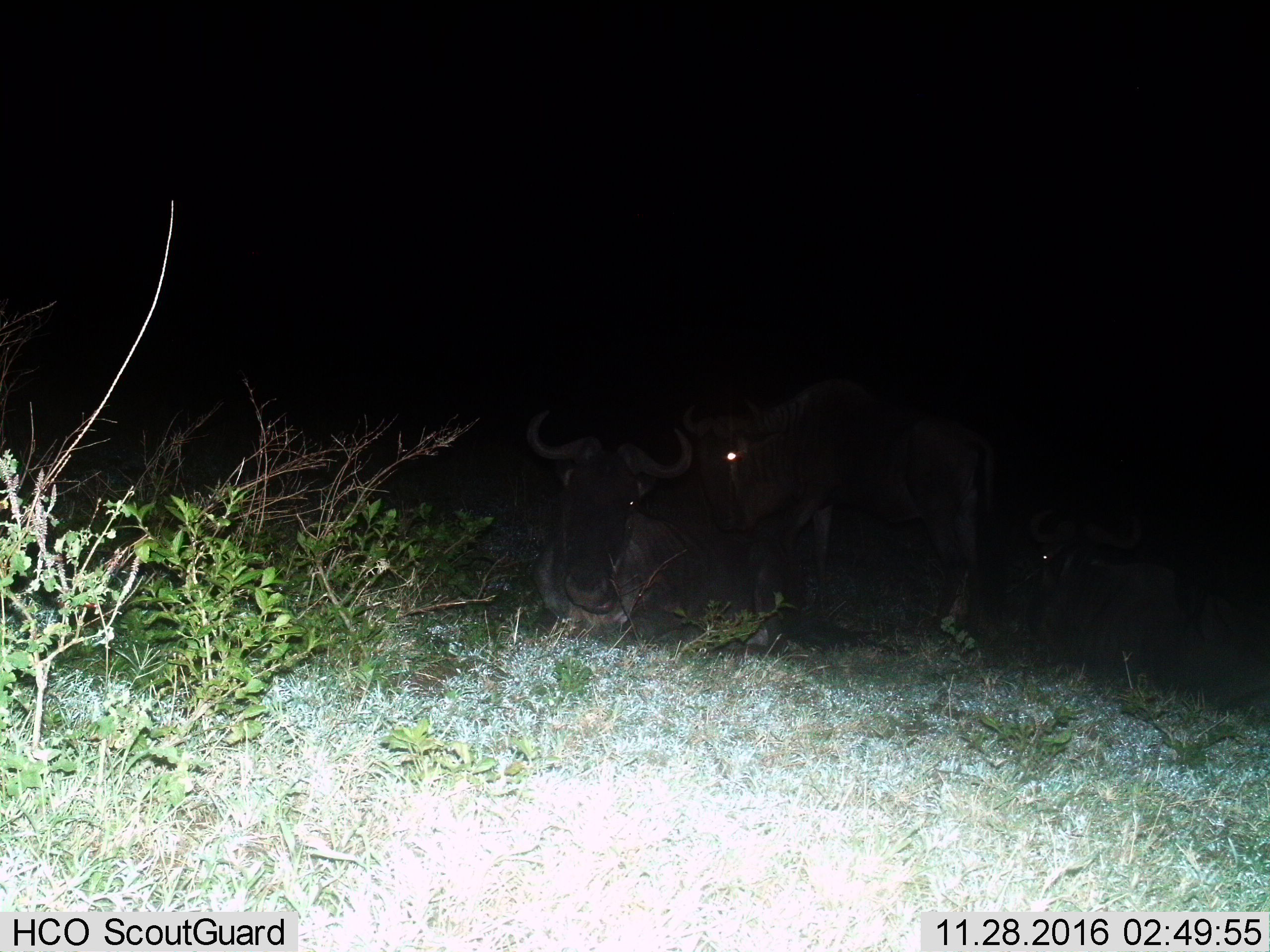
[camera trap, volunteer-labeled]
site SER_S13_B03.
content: unidentified animal